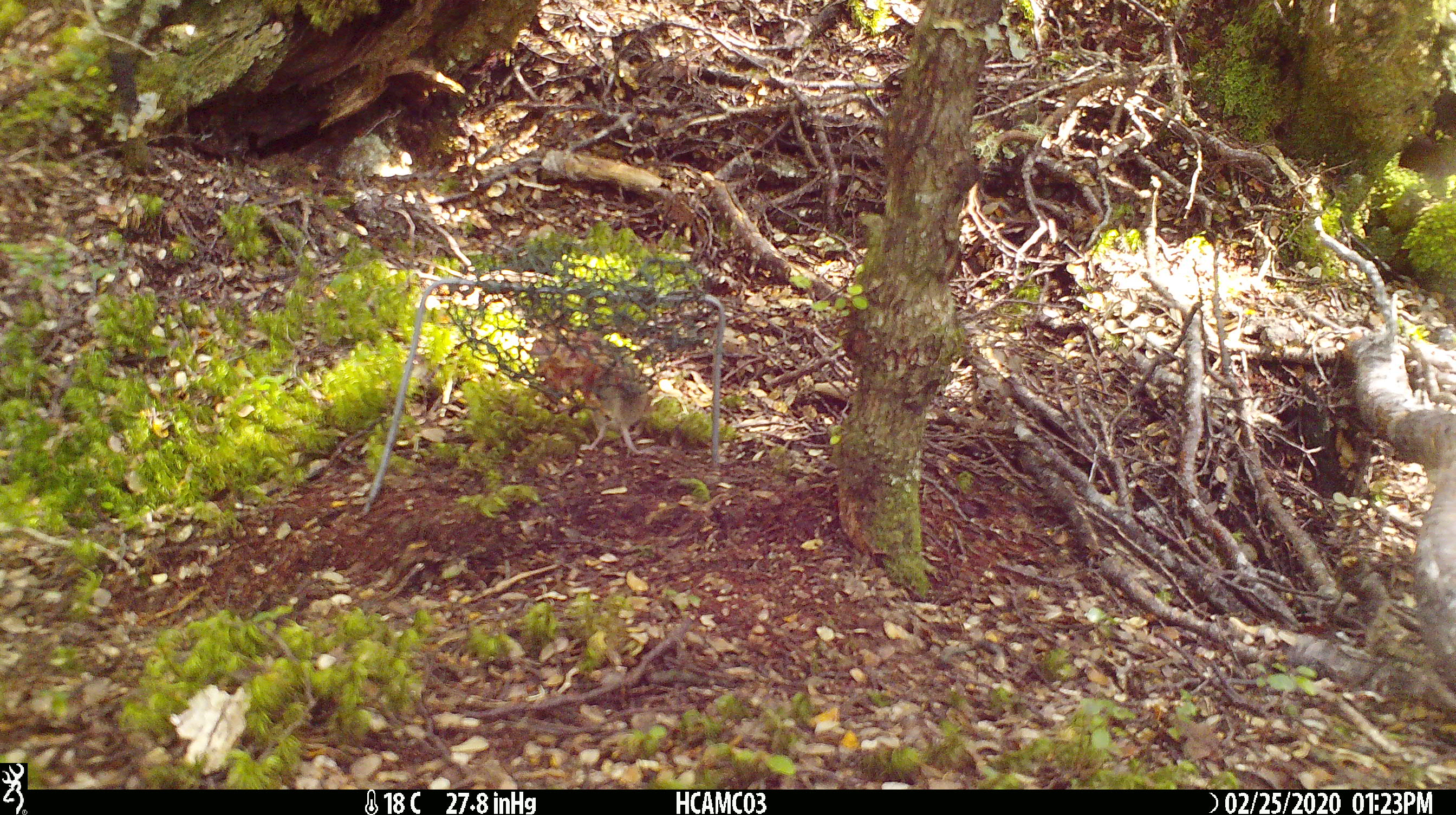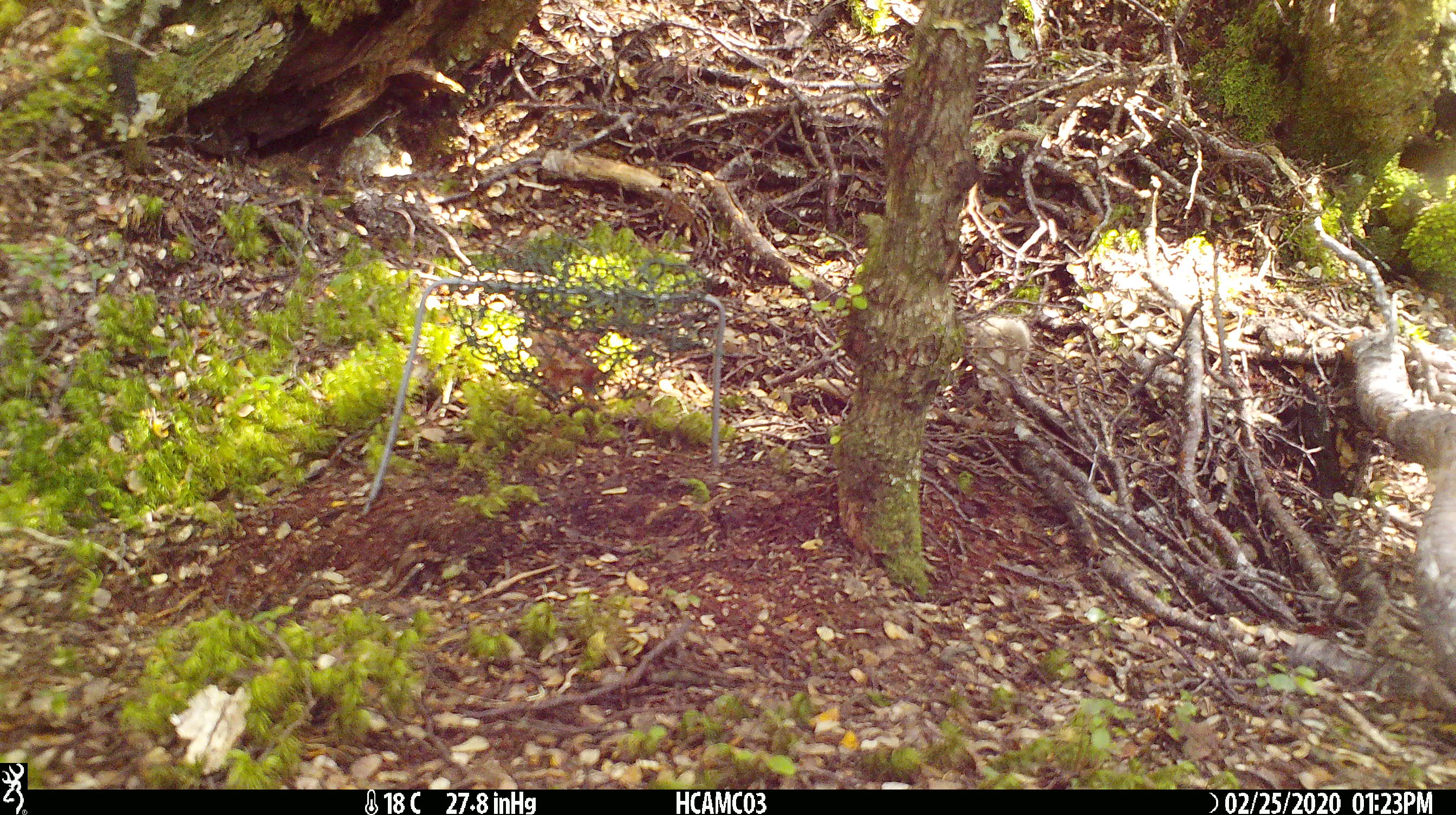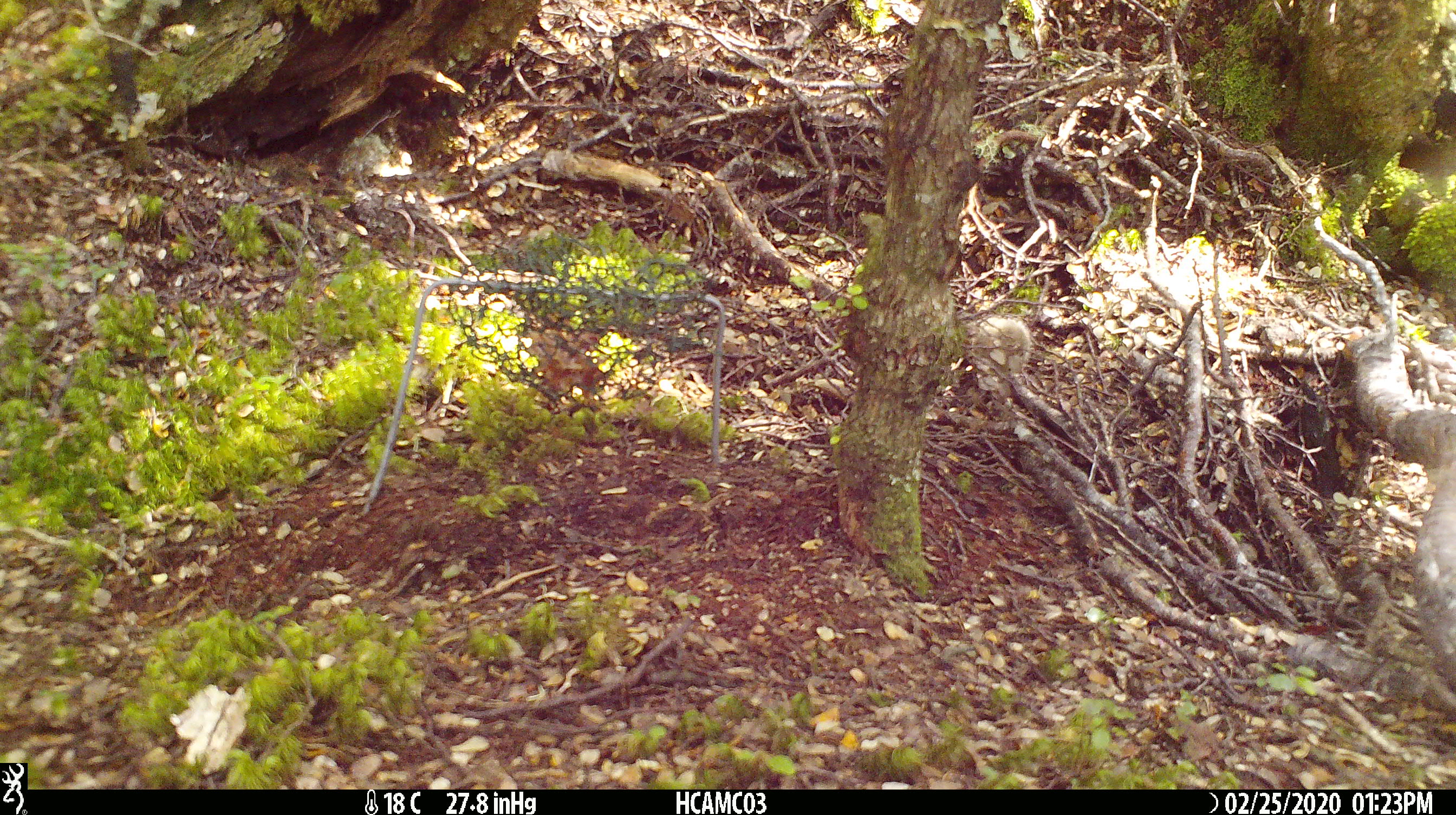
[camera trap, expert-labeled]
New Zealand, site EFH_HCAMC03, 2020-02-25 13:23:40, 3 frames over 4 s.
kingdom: Animalia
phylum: Chordata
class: Mammalia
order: Rodentia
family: Muridae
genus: Mus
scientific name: Mus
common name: mouse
Mouse (Mus).